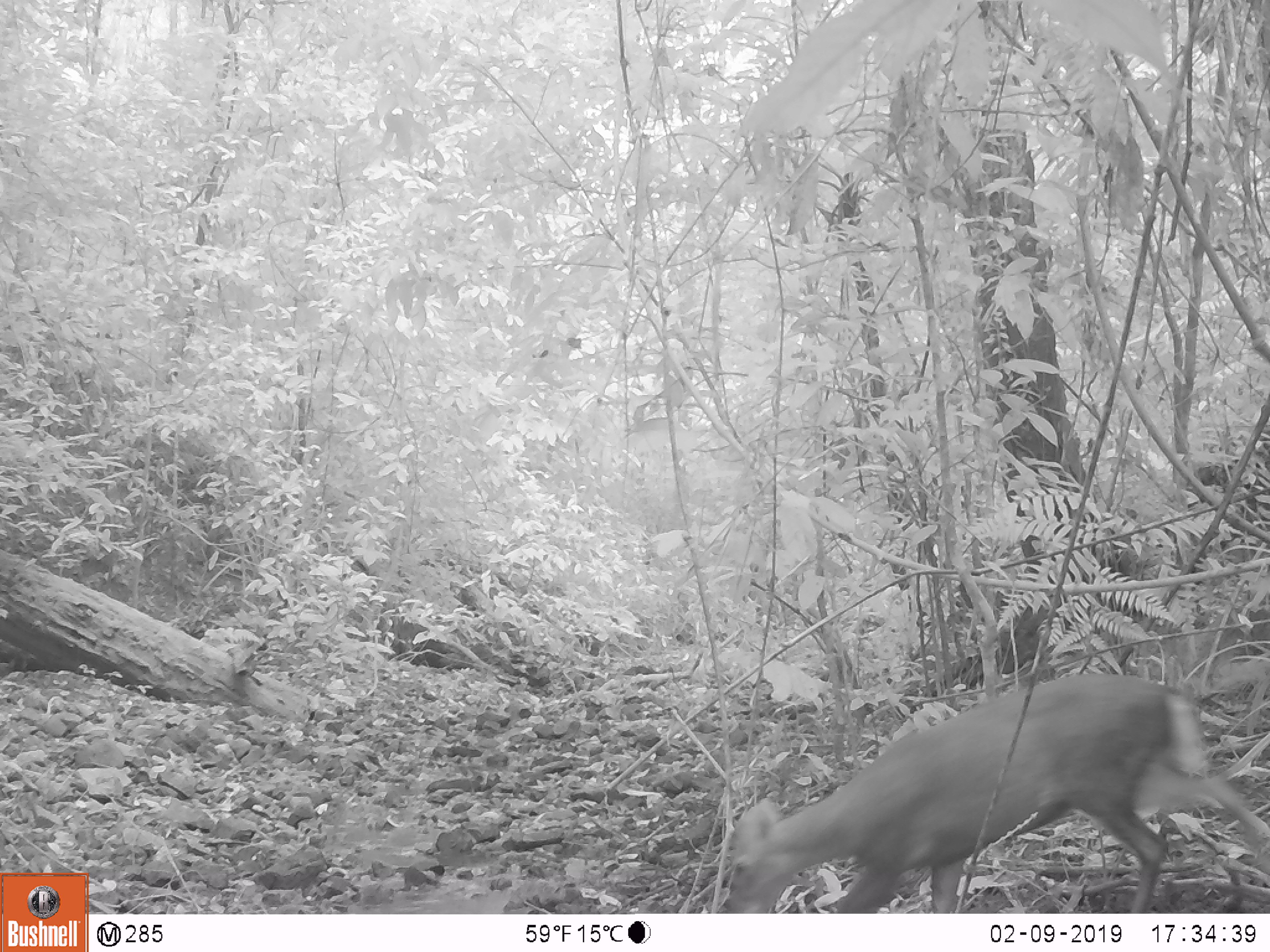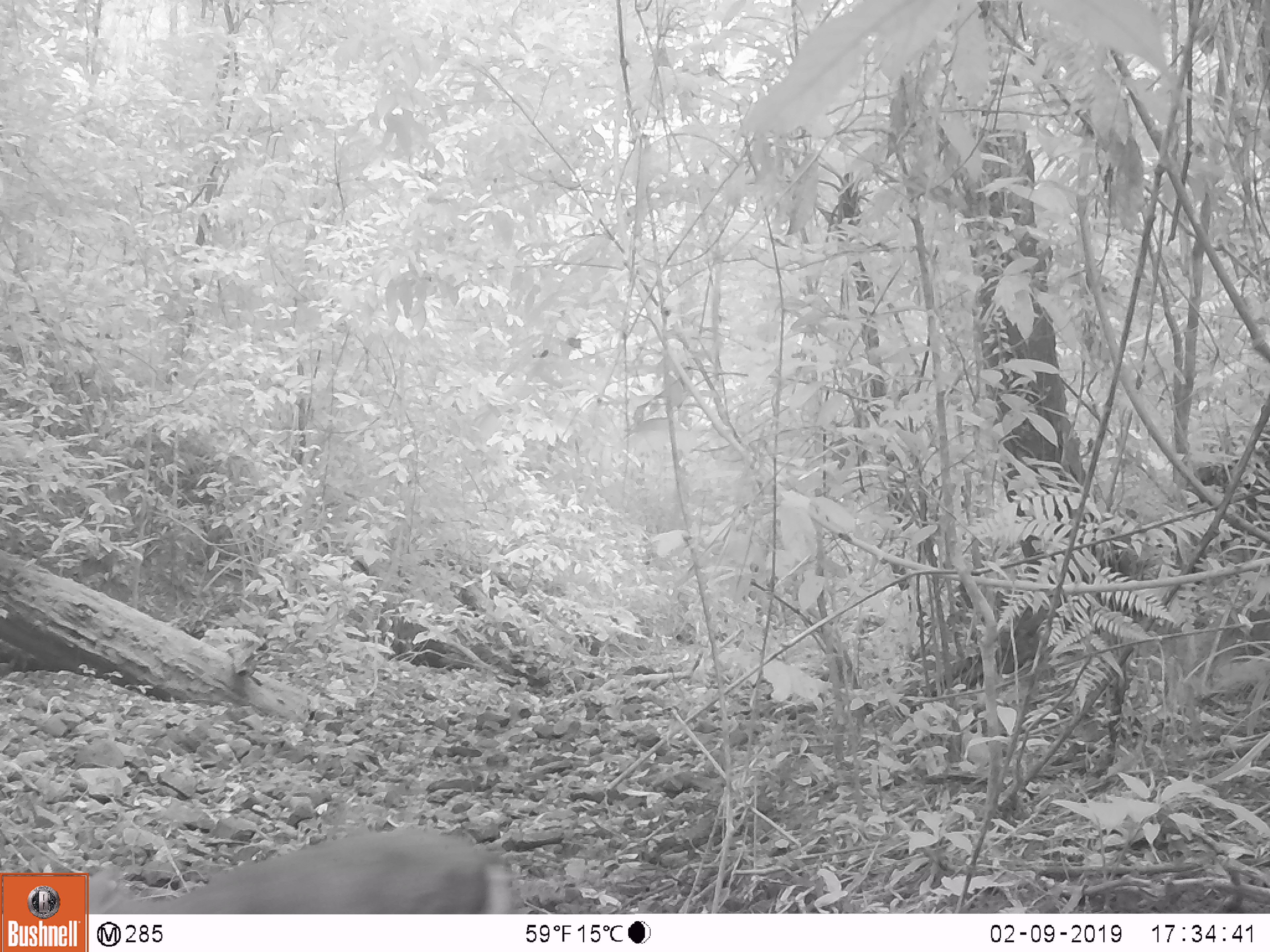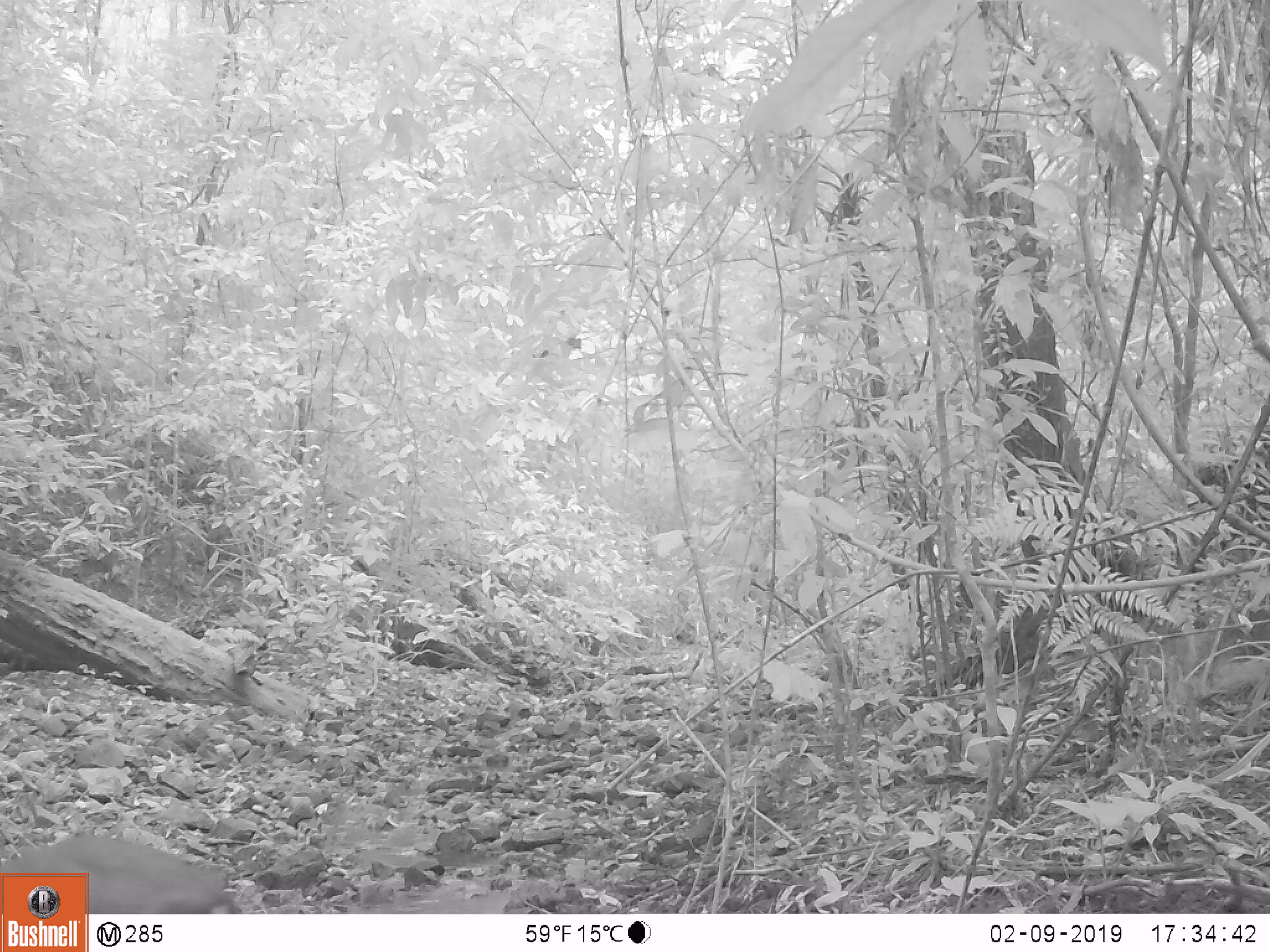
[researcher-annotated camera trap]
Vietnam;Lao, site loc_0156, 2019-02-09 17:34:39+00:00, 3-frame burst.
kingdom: Animalia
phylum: Chordata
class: Mammalia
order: Artiodactyla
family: Cervidae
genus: Muntiacus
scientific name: Muntiacus rooseveltorum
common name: roosevelt's muntjac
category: roosevelts muntjac group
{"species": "roosevelts muntjac group (roosevelt's muntjac) (Muntiacus rooseveltorum)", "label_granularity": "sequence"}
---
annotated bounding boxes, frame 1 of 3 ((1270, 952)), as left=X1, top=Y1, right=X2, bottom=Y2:
roosevelts muntjac group: left=723, top=673, right=1270, bottom=913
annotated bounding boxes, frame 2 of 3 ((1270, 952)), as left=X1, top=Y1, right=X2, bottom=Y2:
roosevelts muntjac group: left=88, top=828, right=514, bottom=914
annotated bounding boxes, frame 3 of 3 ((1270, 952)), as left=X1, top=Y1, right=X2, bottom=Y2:
roosevelts muntjac group: left=0, top=836, right=239, bottom=914